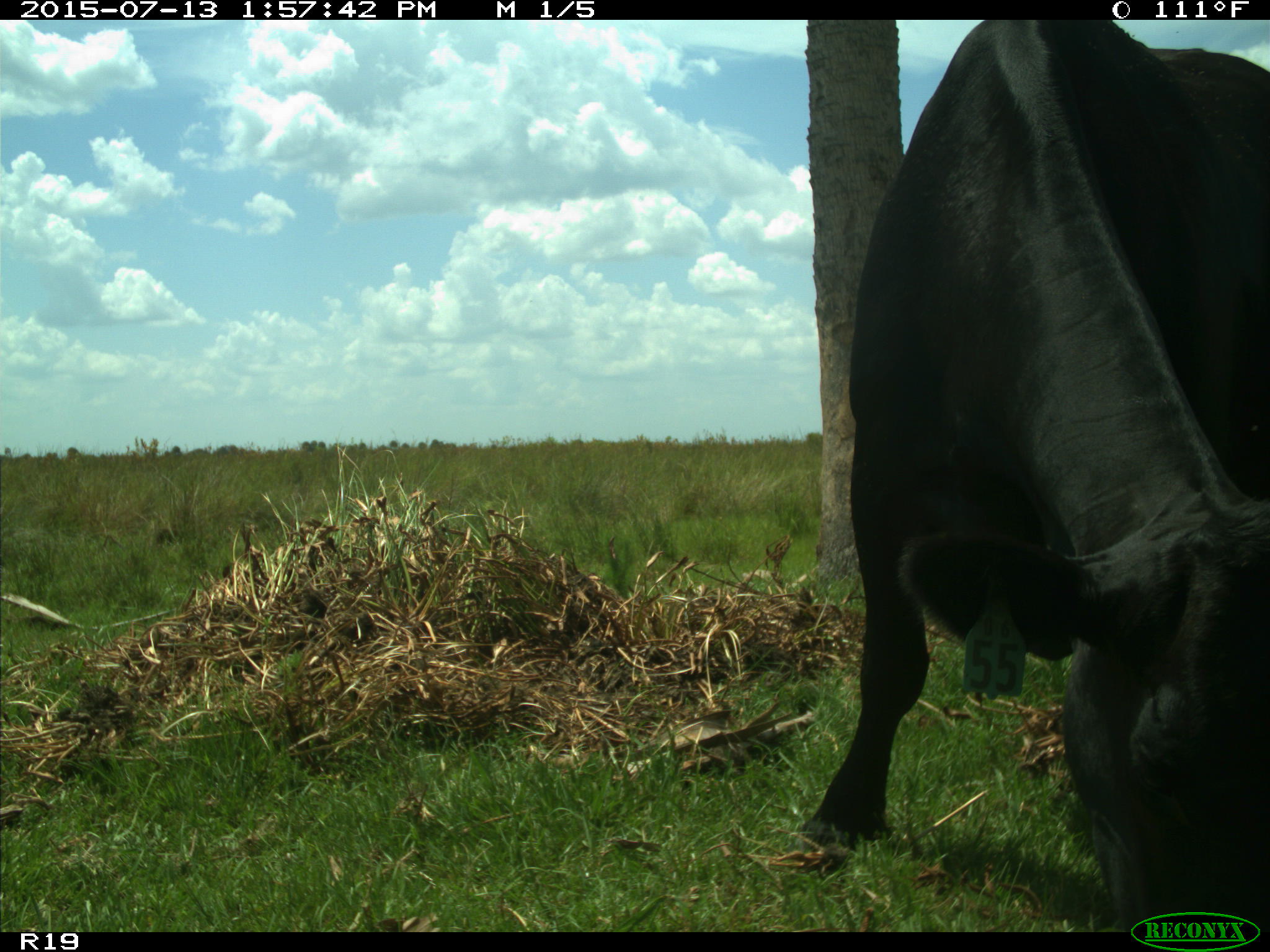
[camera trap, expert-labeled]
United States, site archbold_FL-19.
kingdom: Animalia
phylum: Chordata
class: Mammalia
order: Artiodactyla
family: Bovidae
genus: Bos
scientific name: Bos taurus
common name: domestic cow